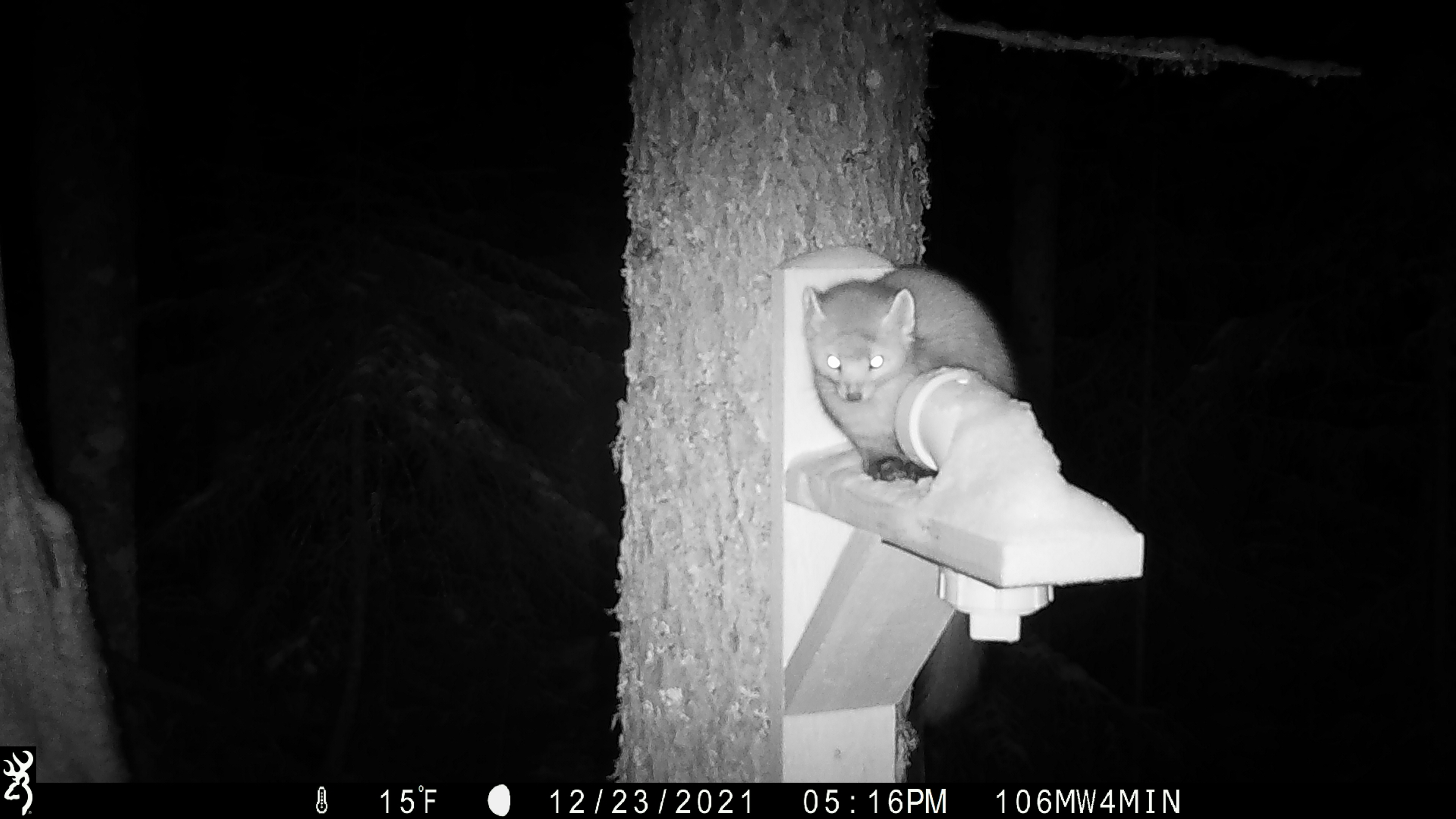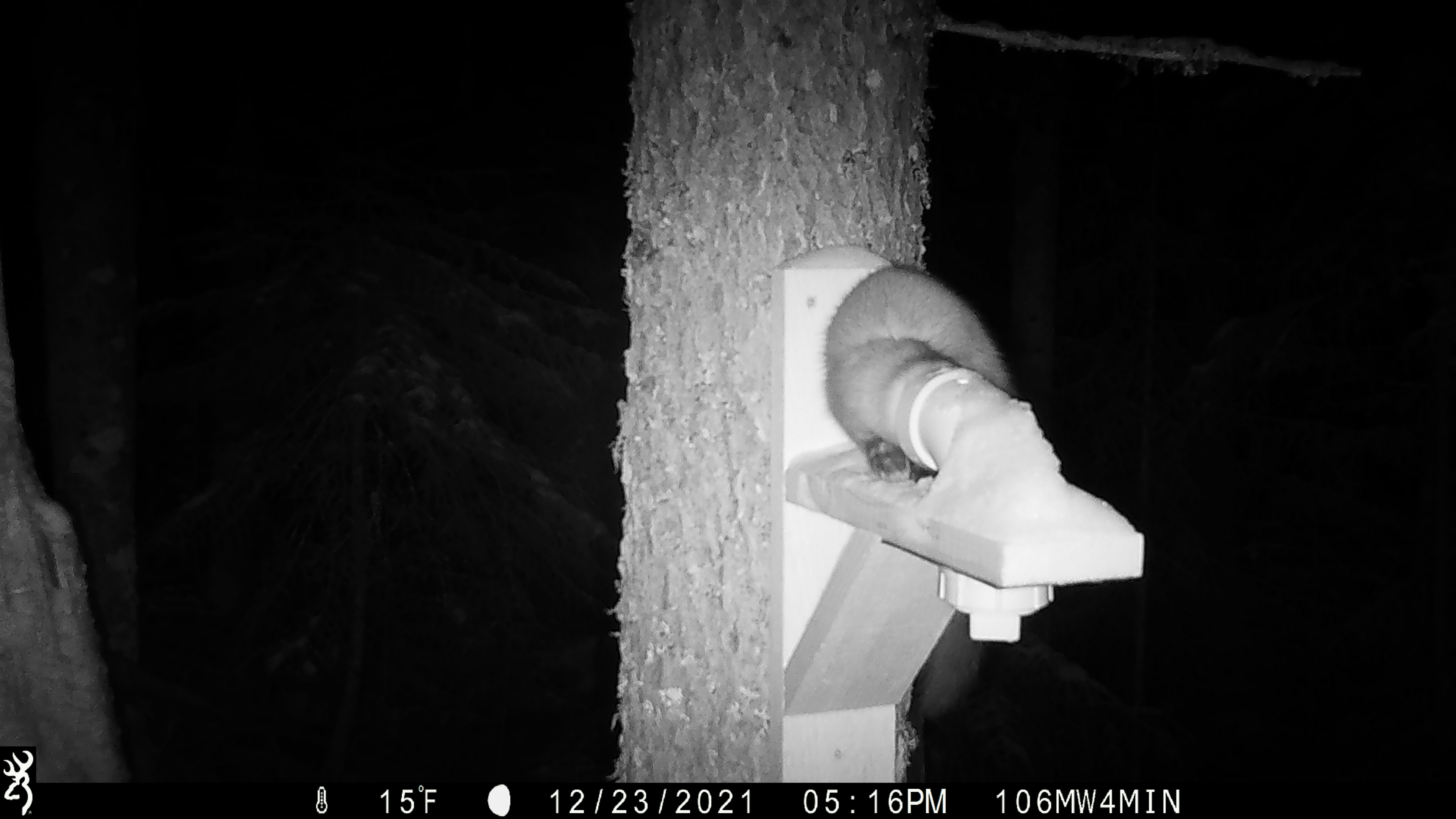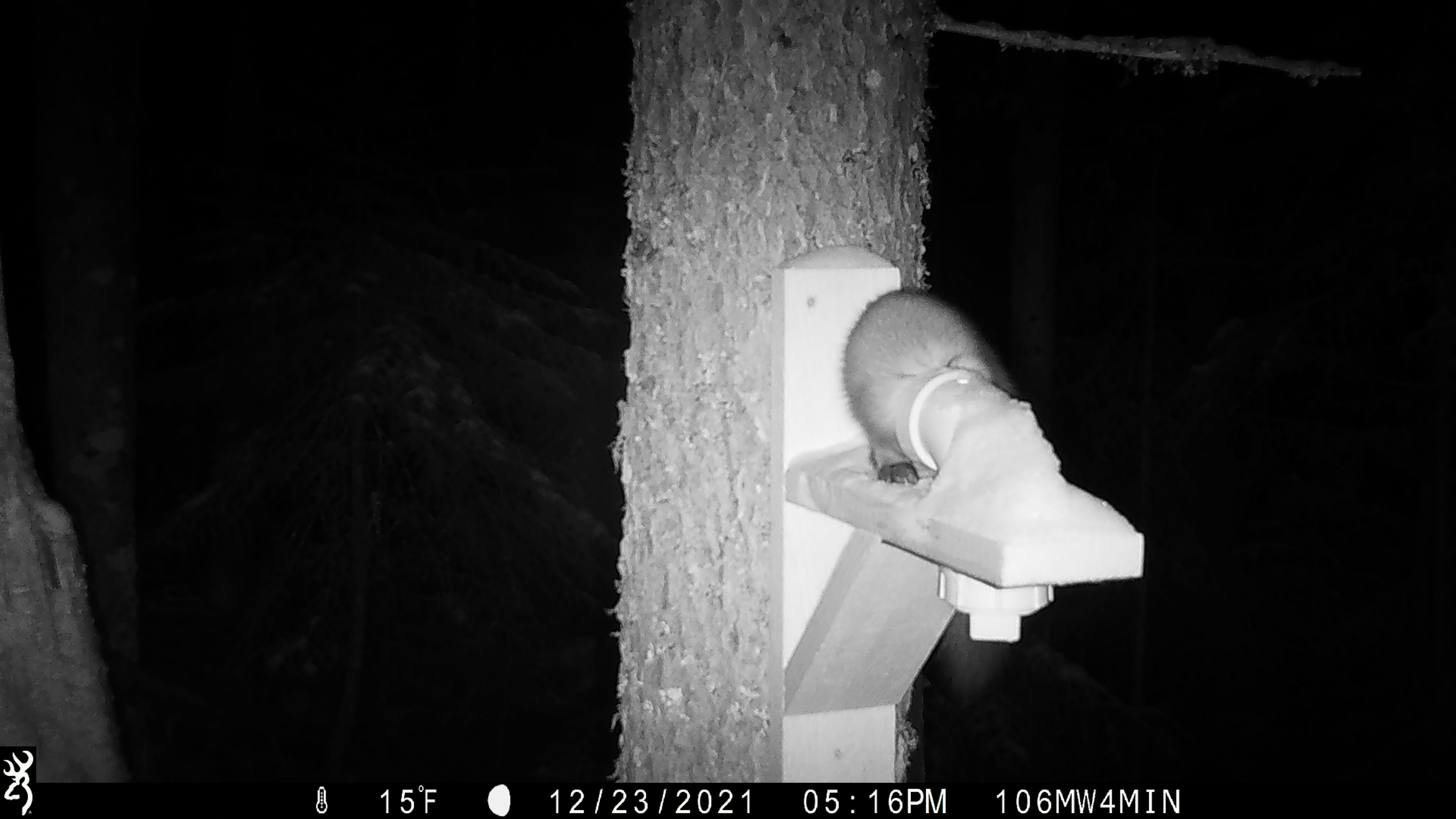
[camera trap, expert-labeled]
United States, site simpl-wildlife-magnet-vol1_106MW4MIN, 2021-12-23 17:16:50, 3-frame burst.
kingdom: Animalia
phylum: Chordata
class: Mammalia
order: Carnivora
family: Mustelidae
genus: Martes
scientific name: Martes americana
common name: american marten